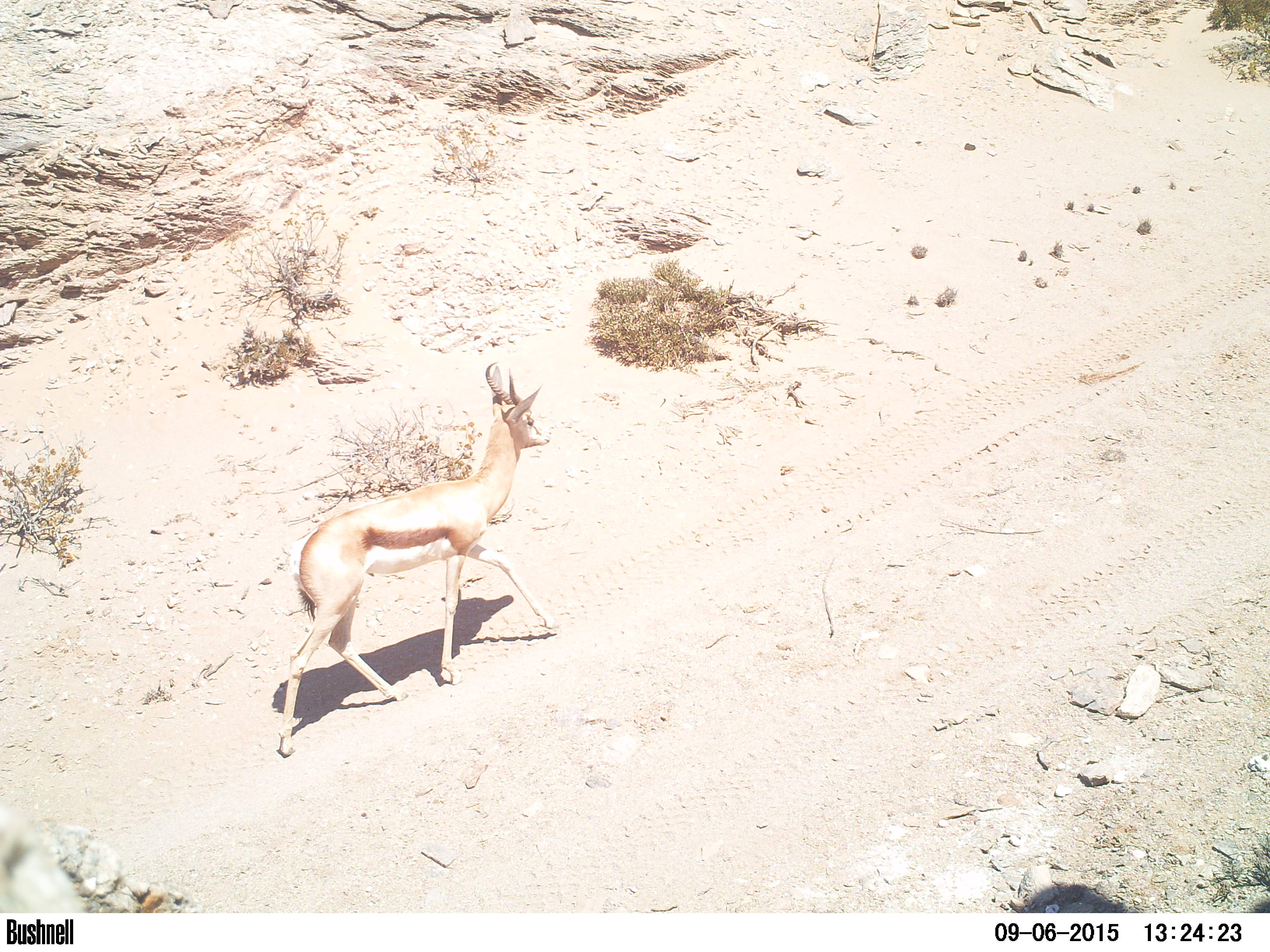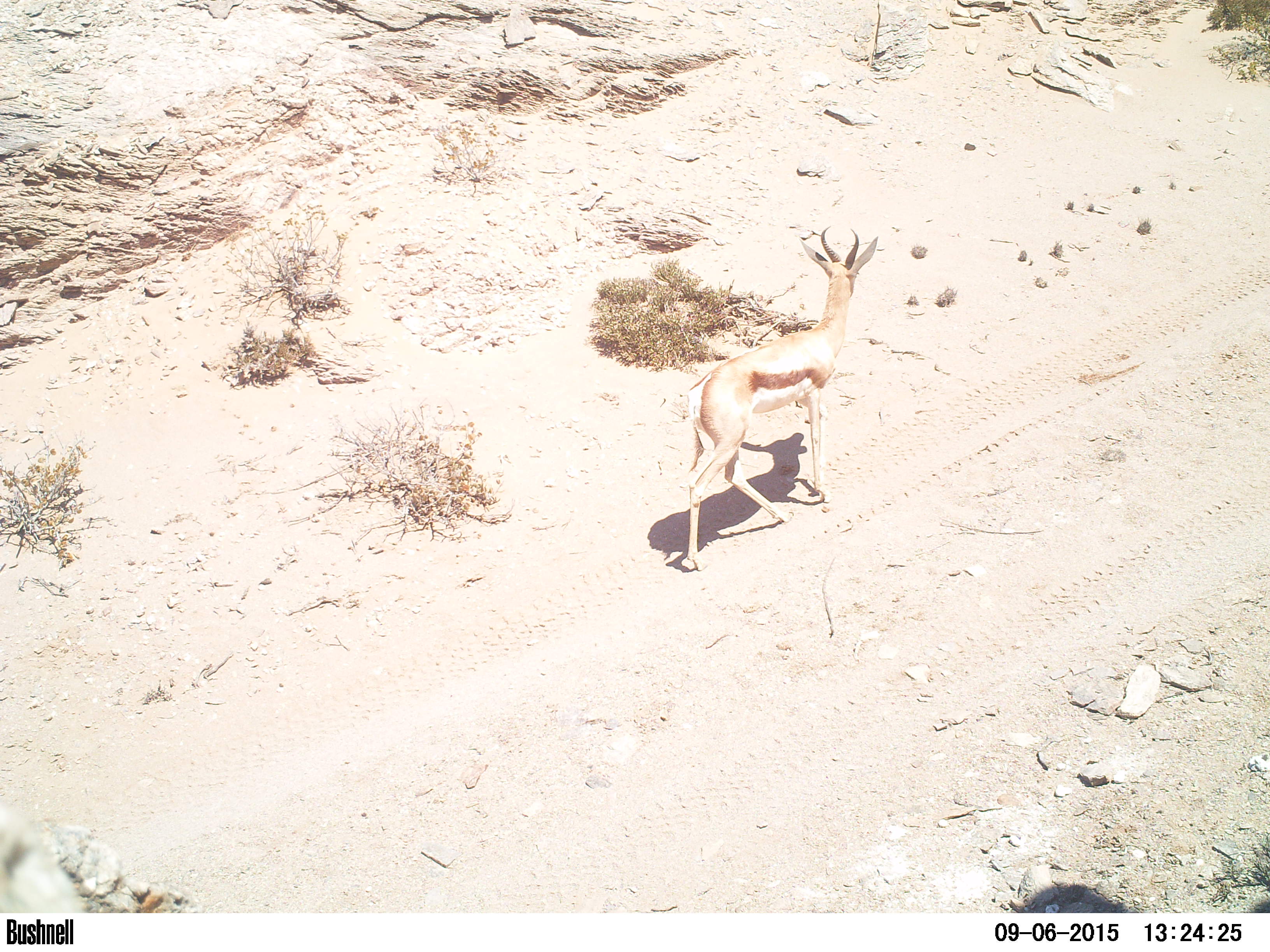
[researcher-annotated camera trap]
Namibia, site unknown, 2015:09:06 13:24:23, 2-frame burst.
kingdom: Animalia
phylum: Chordata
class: Mammalia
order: Artiodactyla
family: Bovidae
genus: Antidorcas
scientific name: Antidorcas marsupialis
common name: springbok